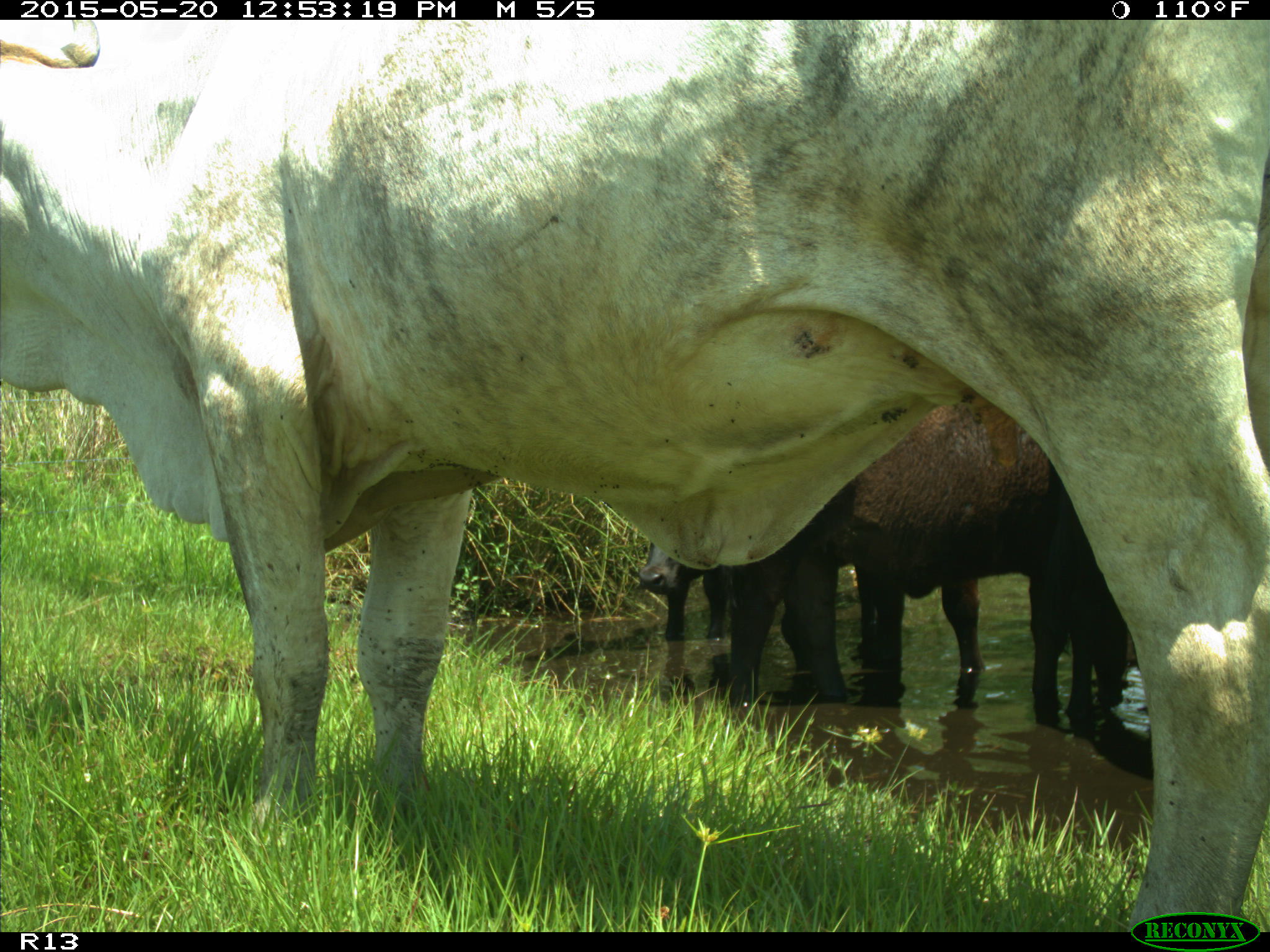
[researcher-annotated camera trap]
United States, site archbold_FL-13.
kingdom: Animalia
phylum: Chordata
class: Mammalia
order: Artiodactyla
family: Bovidae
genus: Bos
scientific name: Bos taurus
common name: domestic cow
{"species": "Bos taurus (domestic cow)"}